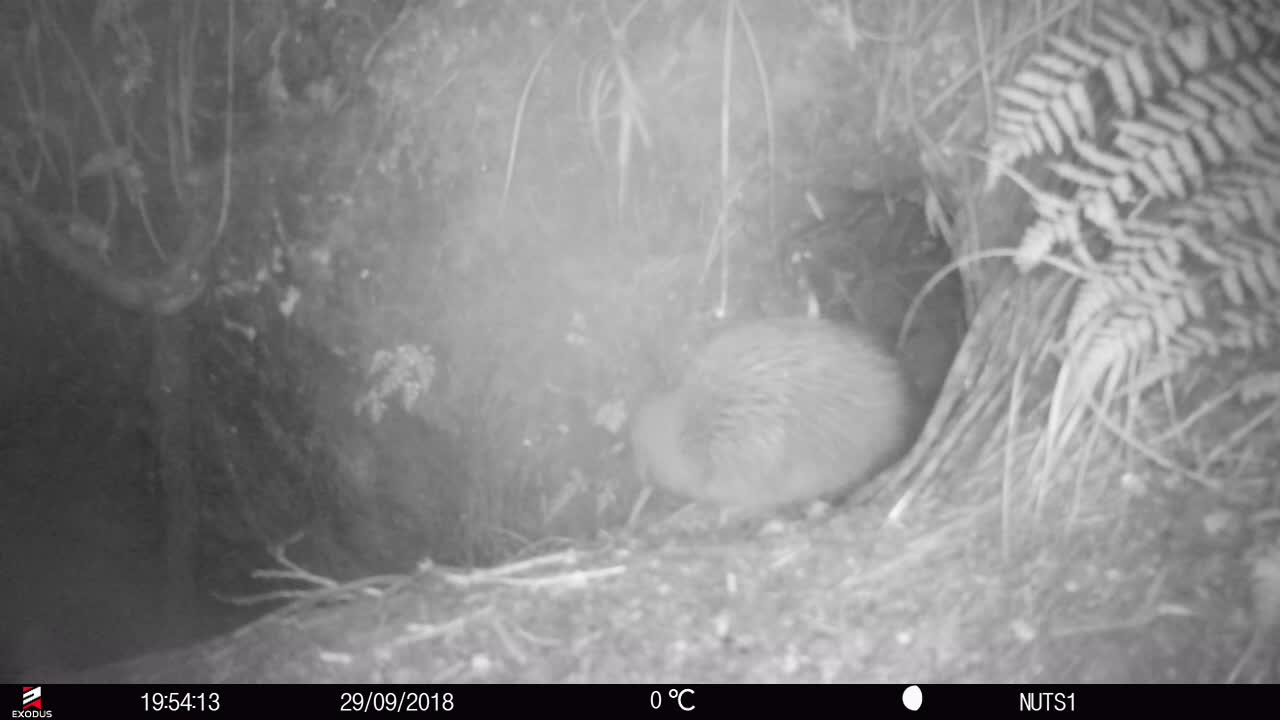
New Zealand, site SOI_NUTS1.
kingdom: Animalia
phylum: Chordata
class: Aves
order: Apterygiformes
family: Apterygidae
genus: Apteryx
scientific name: Apteryx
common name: kiwi